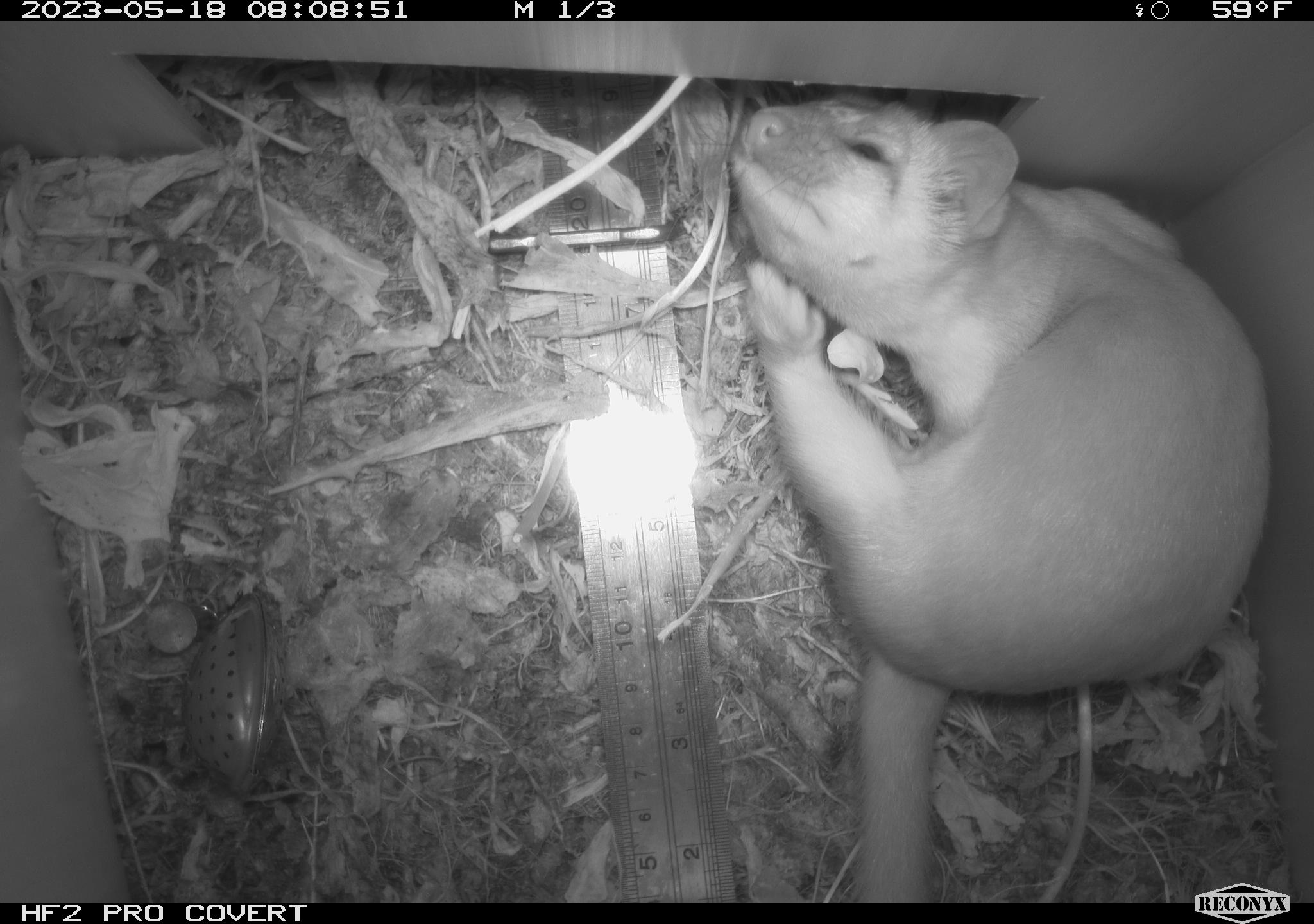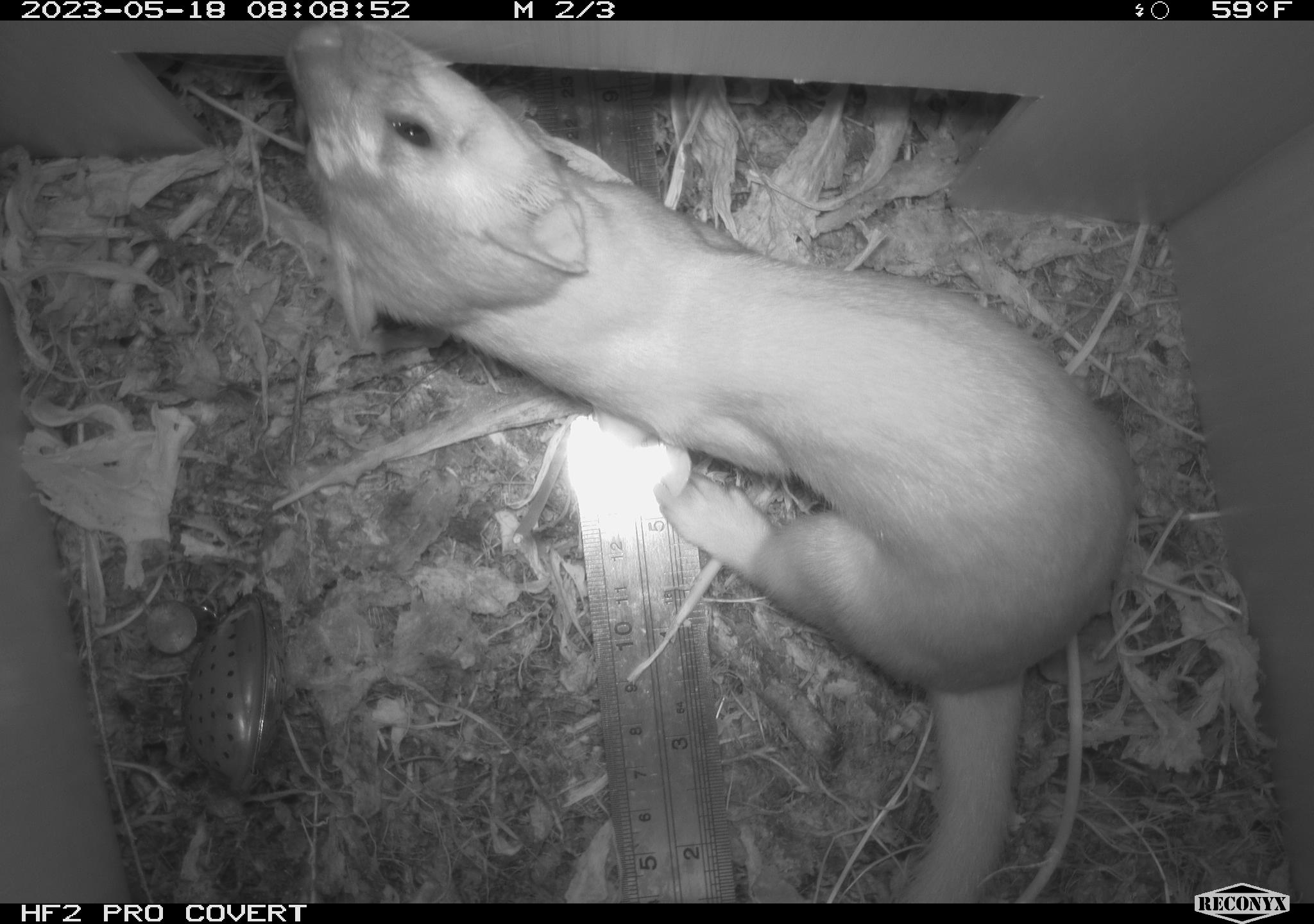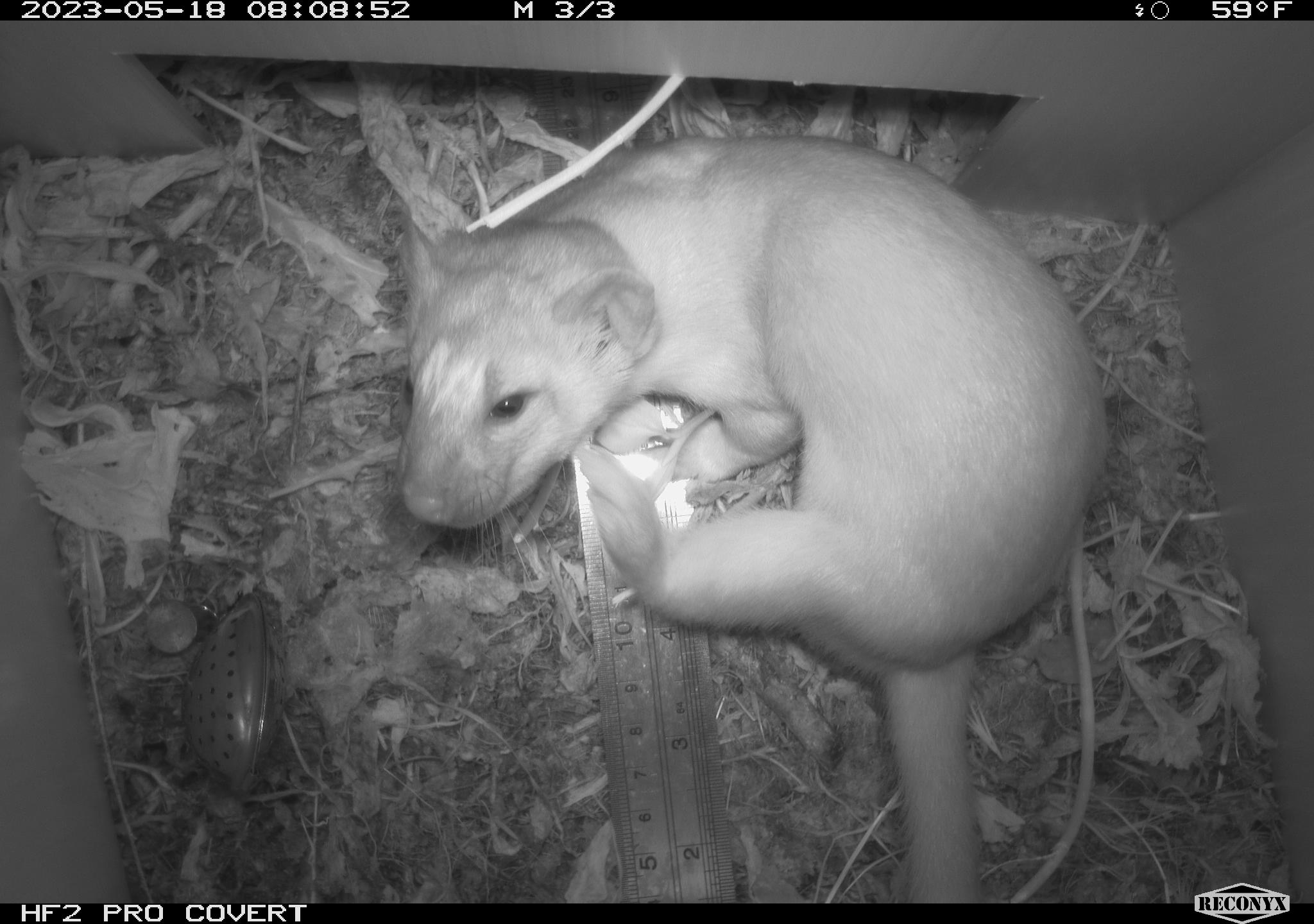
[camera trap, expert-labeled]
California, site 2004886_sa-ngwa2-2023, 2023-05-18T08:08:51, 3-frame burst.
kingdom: Animalia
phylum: Chordata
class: Mammalia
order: Carnivora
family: Mustelidae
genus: Neogale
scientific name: Neogale frenata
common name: long-tailed weasel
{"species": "long-tailed weasel (Neogale frenata)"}